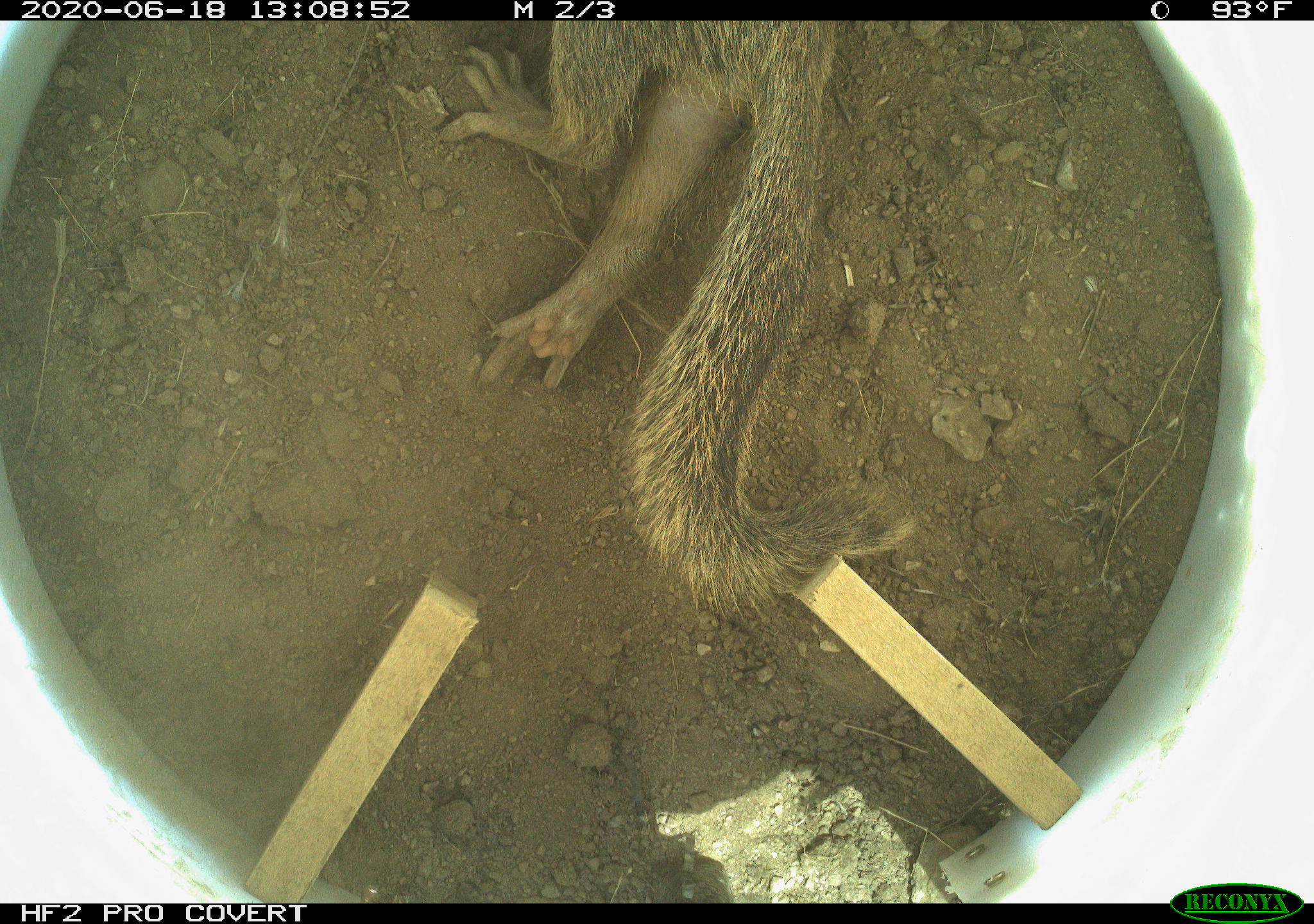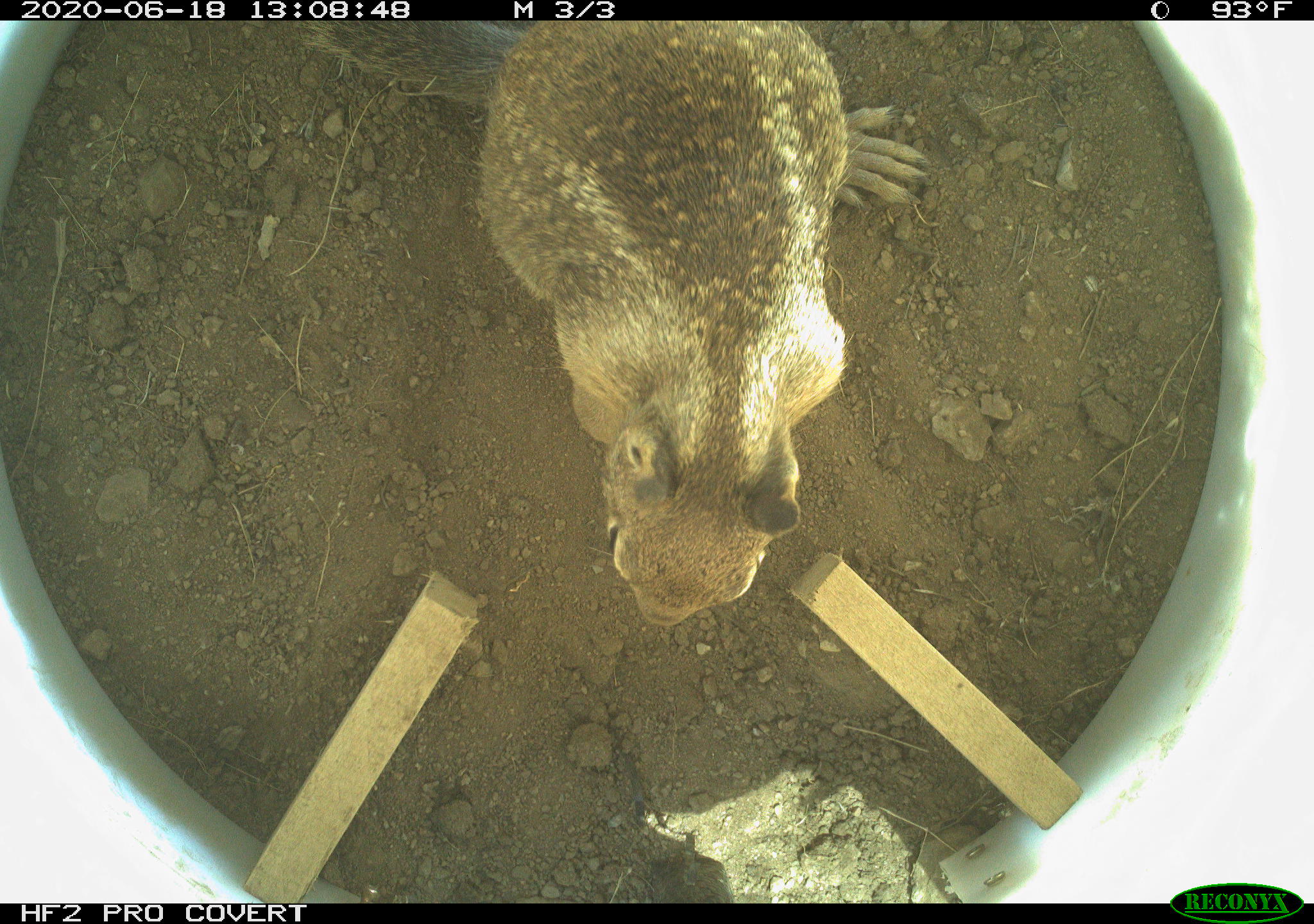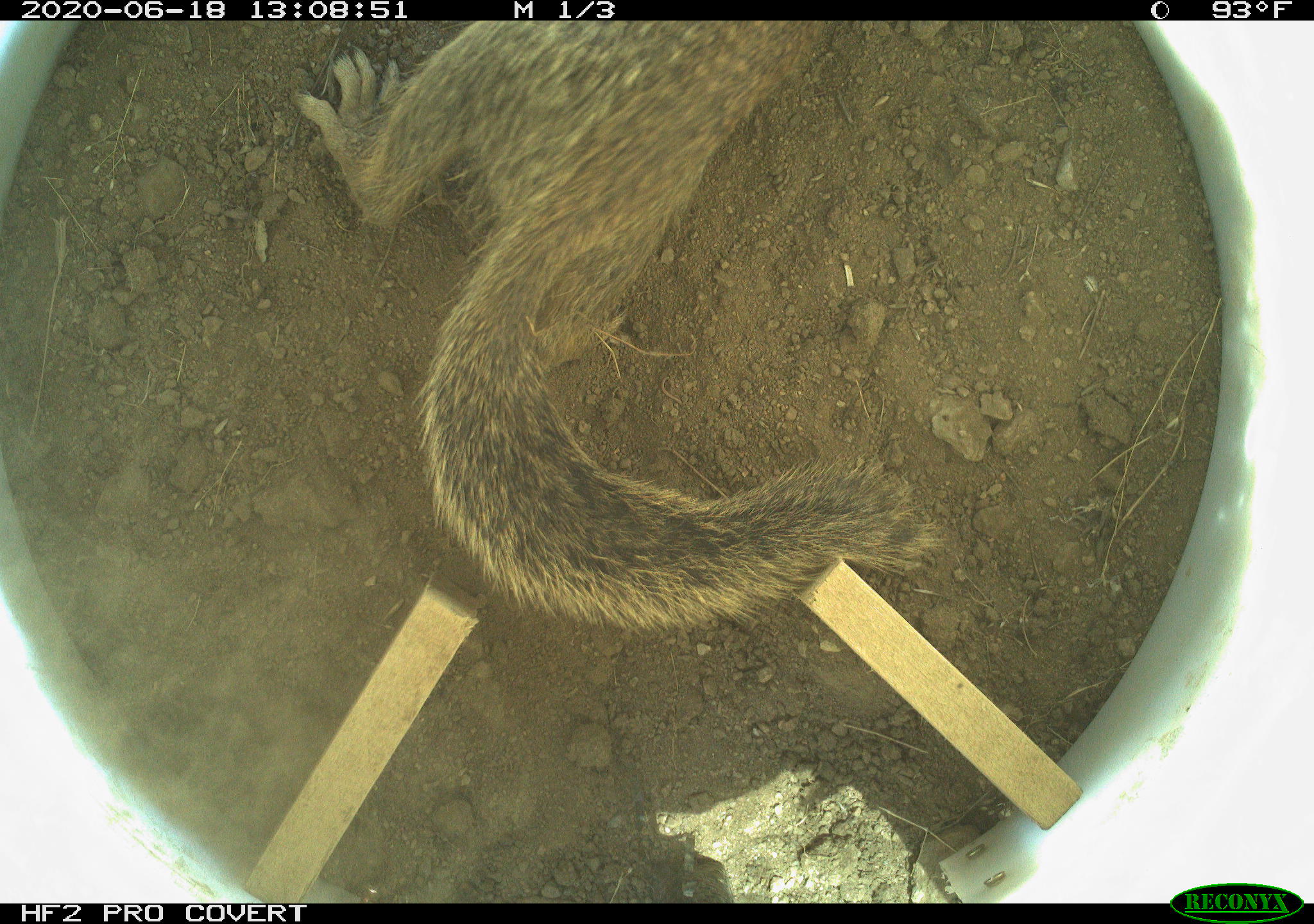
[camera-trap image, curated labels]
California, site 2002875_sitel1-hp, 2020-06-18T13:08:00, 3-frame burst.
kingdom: Animalia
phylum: Chordata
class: Mammalia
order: Rodentia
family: Sciuridae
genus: Otospermophilus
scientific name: Otospermophilus beecheyi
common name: california ground squirrel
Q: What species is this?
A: California ground squirrel (Otospermophilus beecheyi).